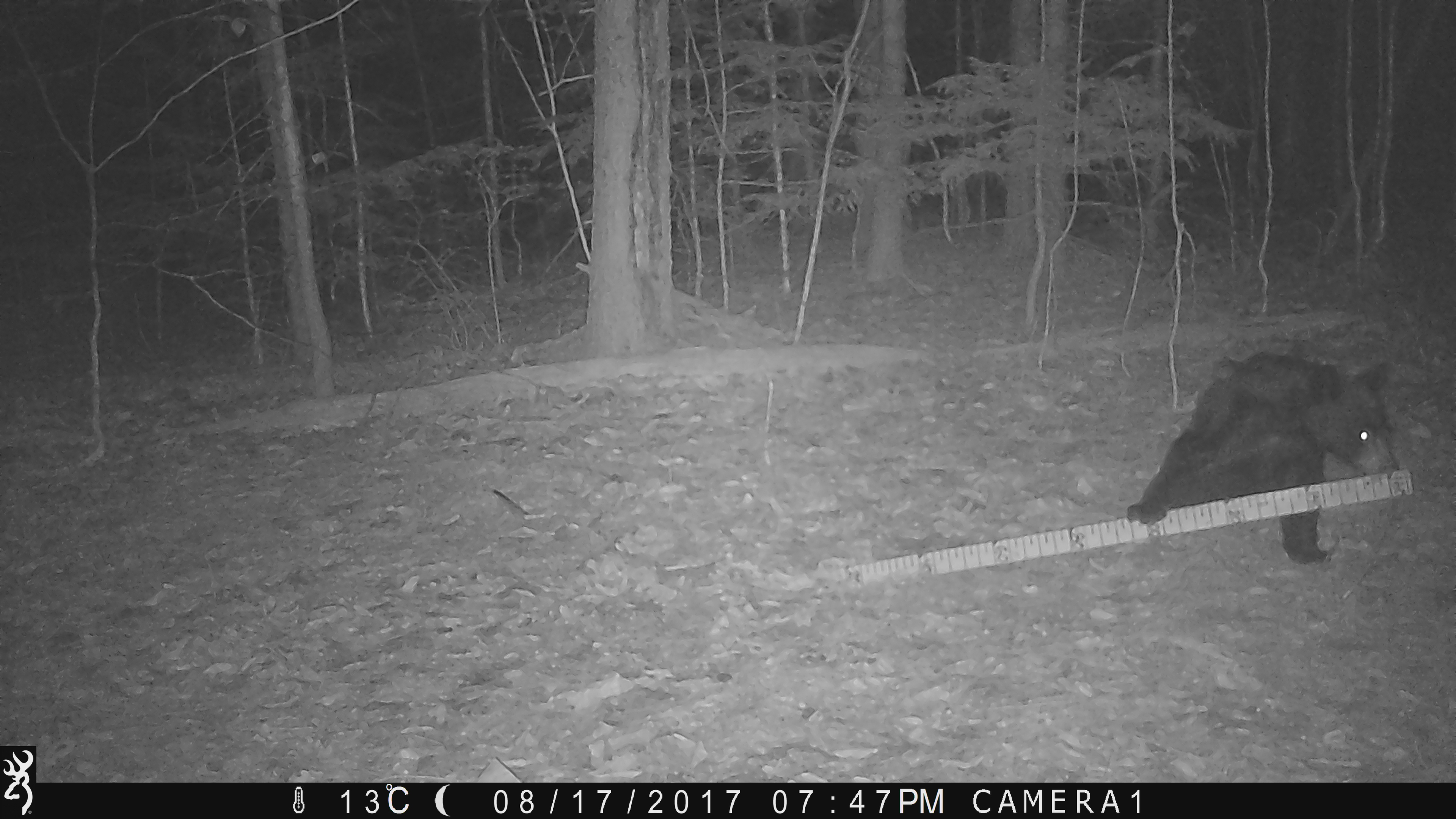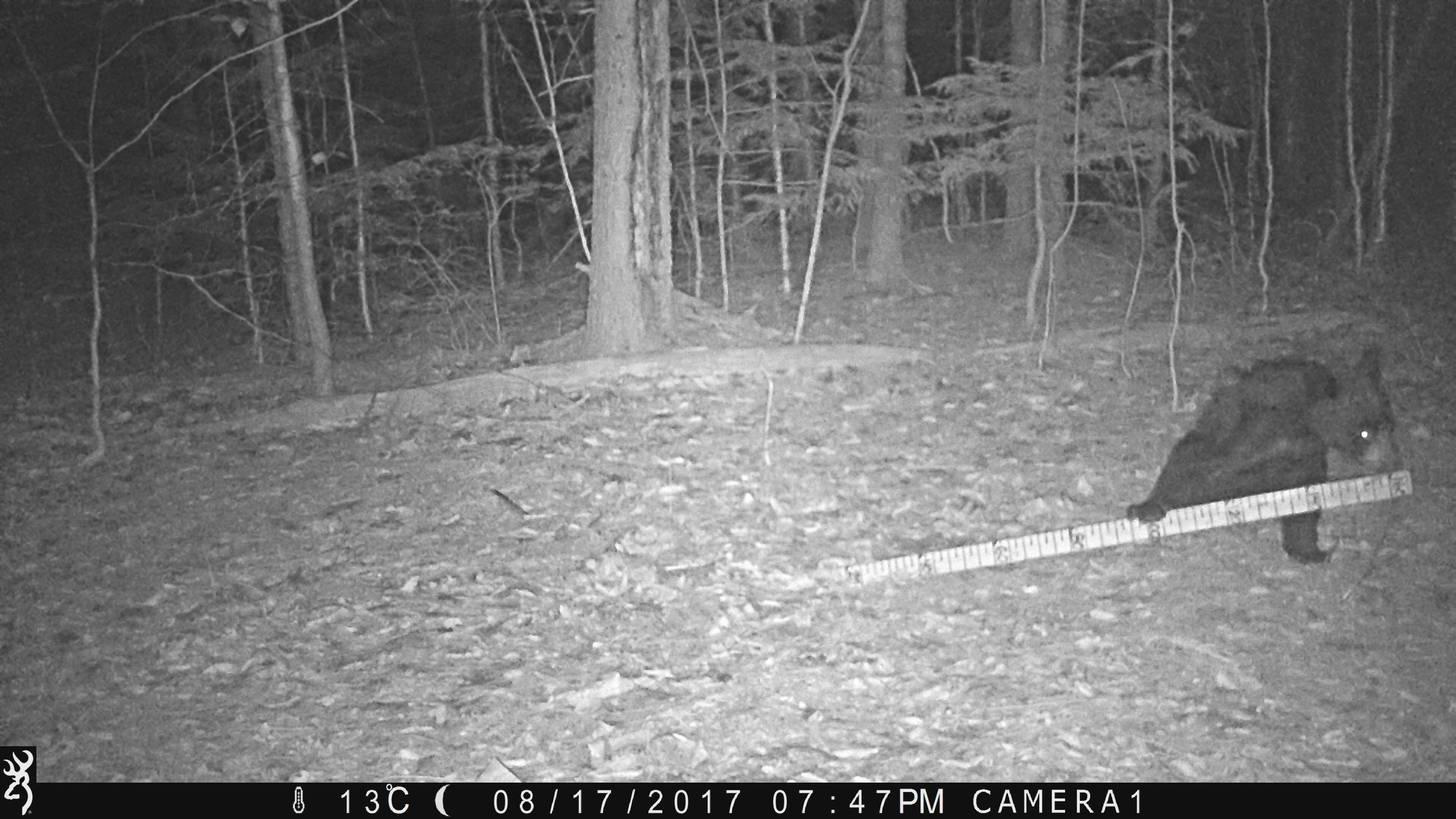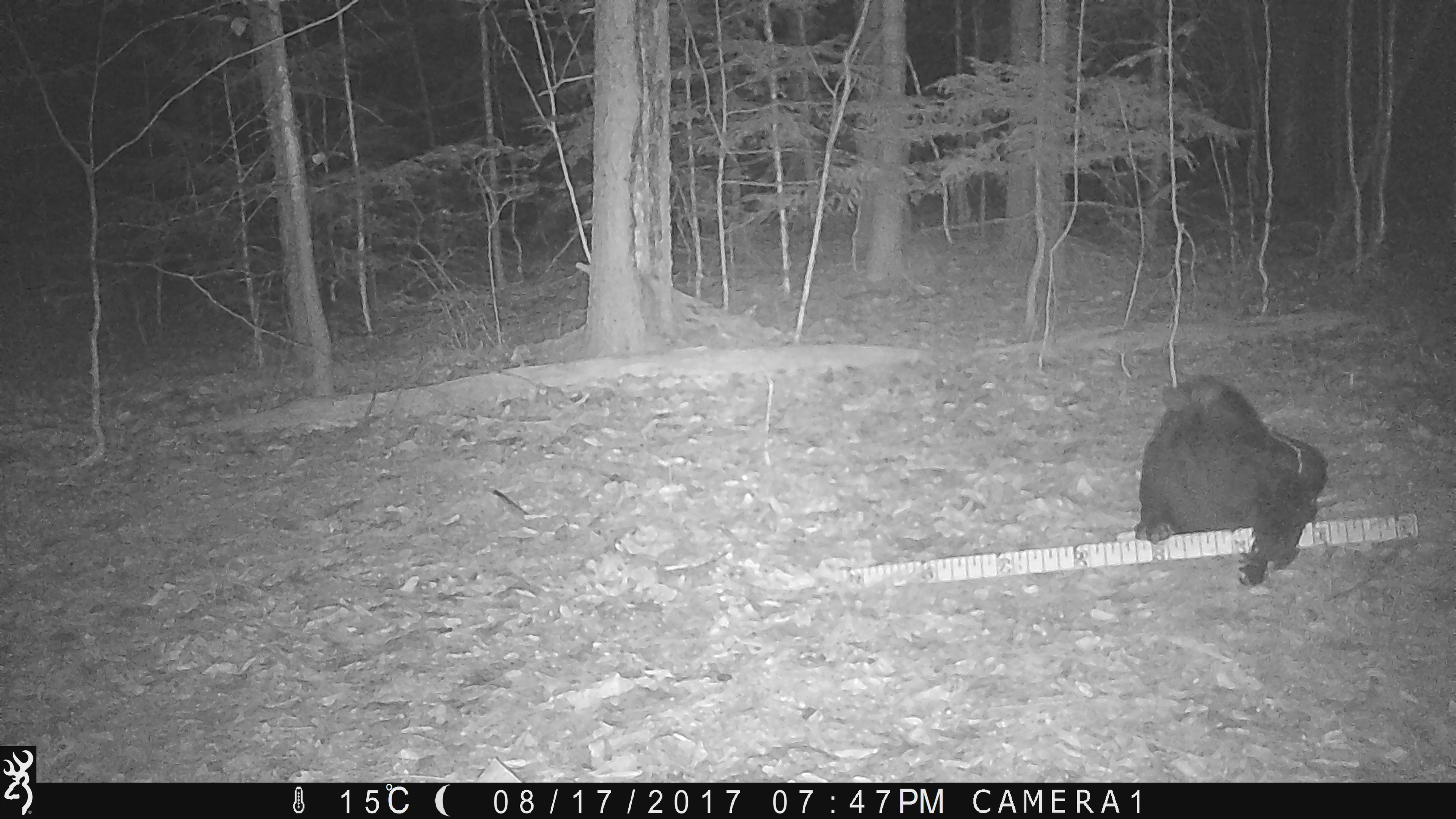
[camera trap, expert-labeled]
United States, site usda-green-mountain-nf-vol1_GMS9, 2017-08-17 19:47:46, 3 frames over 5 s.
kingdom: Animalia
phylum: Chordata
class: Mammalia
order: Carnivora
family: Ursidae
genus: Ursus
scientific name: Ursus americanus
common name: black bear